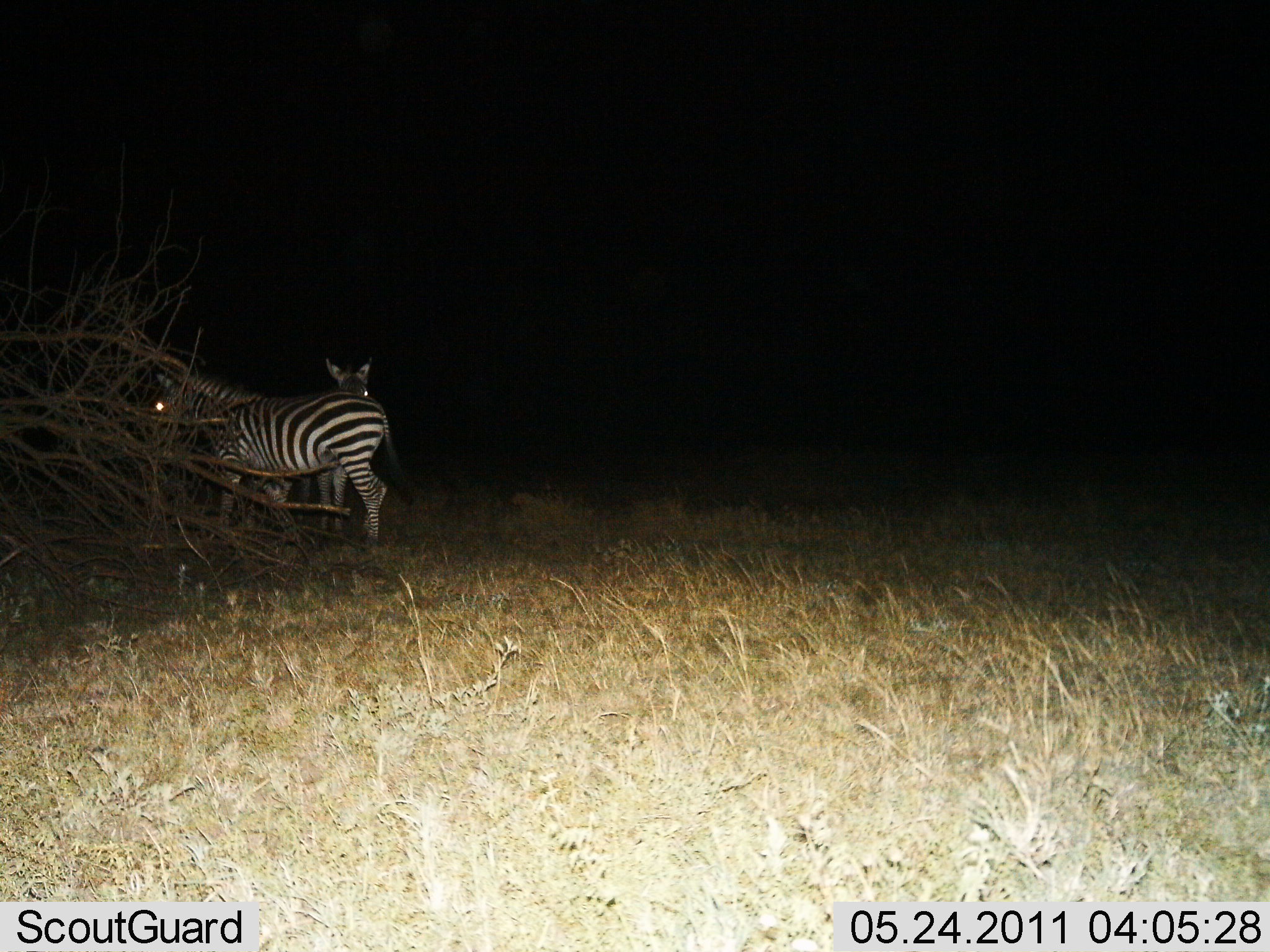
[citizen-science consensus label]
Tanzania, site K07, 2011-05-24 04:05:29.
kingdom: Animalia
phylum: Chordata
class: Mammalia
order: Perissodactyla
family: Equidae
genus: Equus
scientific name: Equus quagga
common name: plains zebra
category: zebra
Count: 2.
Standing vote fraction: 79%.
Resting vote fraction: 0%.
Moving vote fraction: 29%.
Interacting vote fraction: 0%.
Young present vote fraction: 0%.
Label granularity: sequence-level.